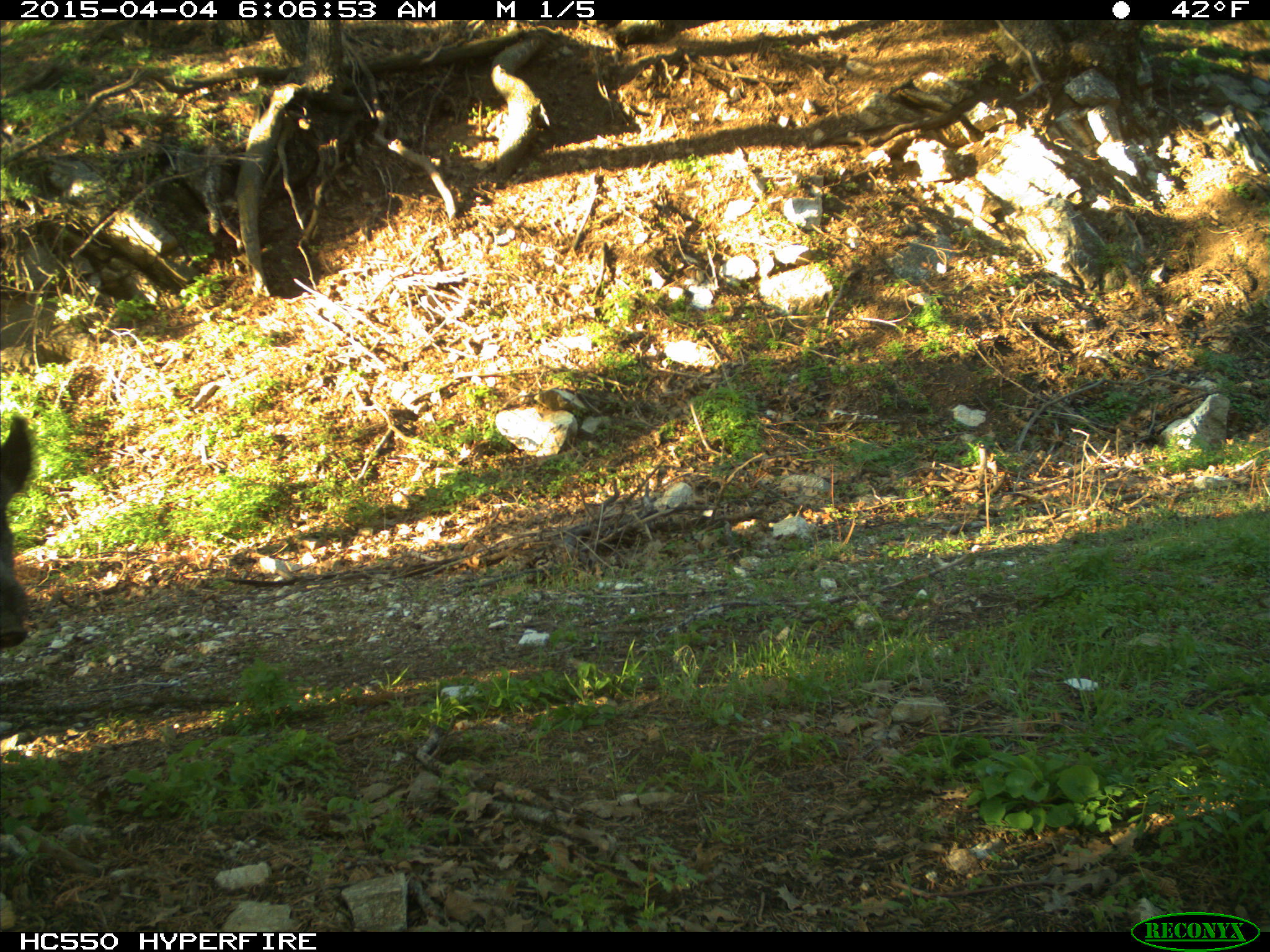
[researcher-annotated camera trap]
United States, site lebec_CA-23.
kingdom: Animalia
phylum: Chordata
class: Mammalia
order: Artiodactyla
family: Suidae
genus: Sus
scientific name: Sus scrofa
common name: wild boar